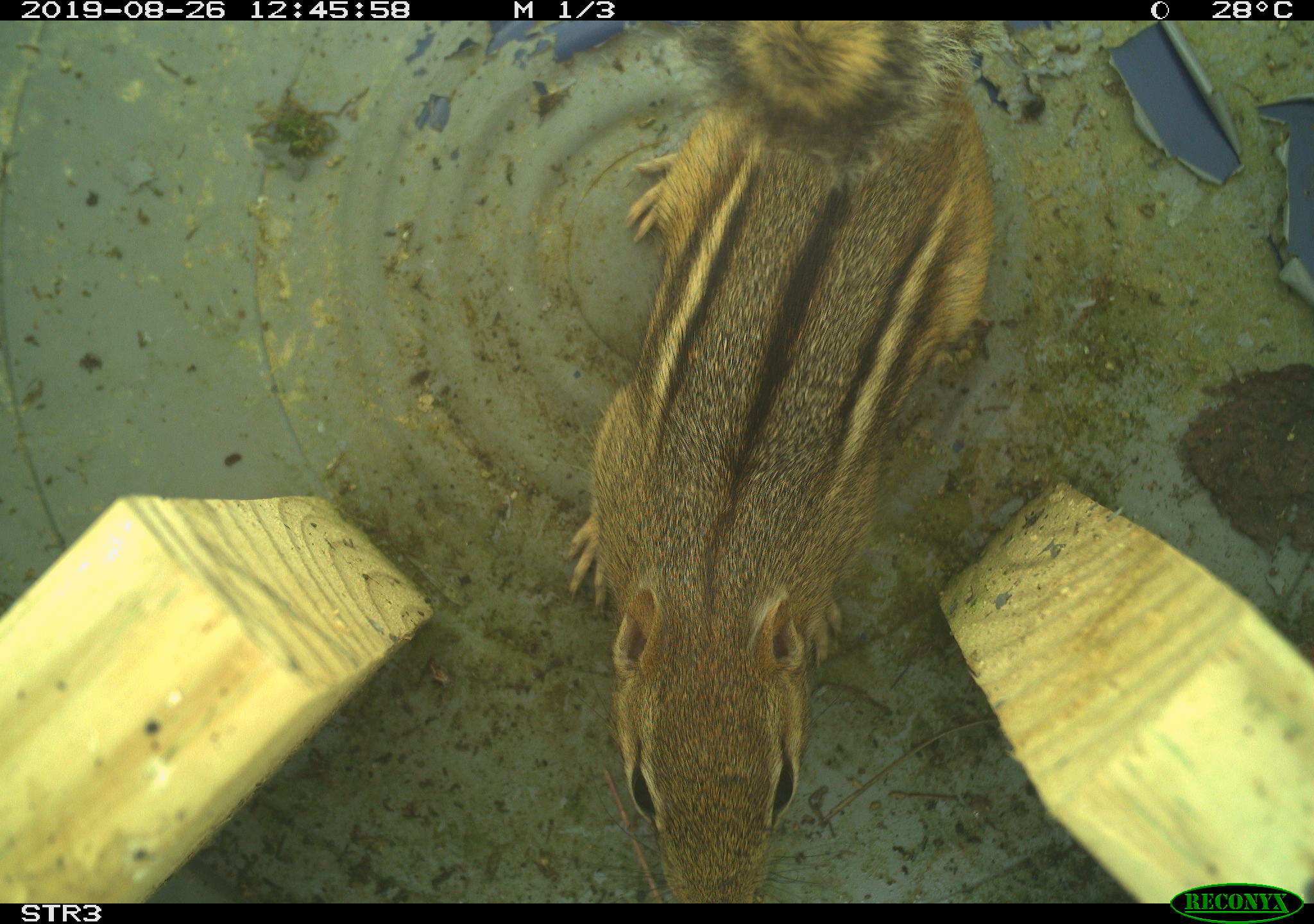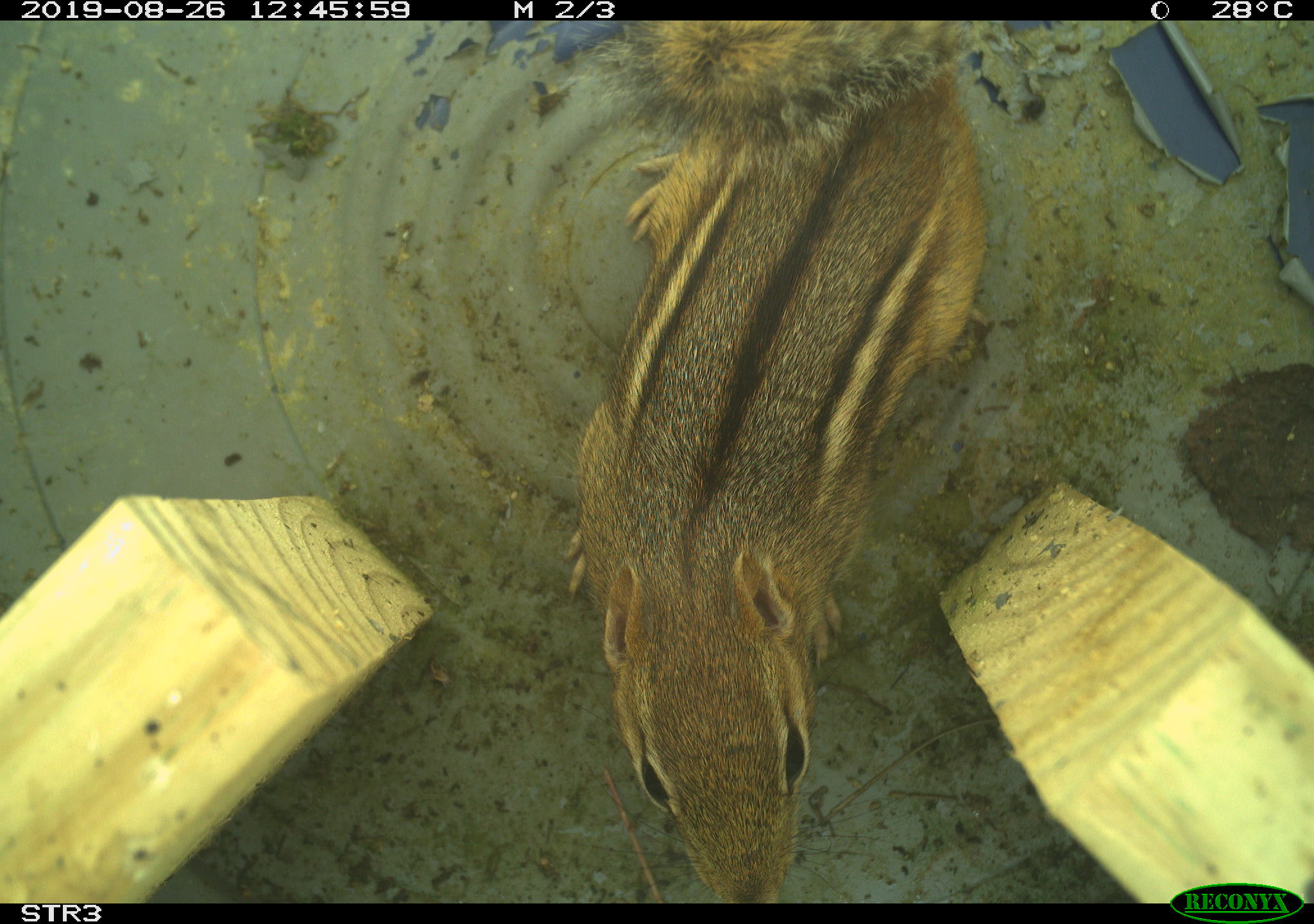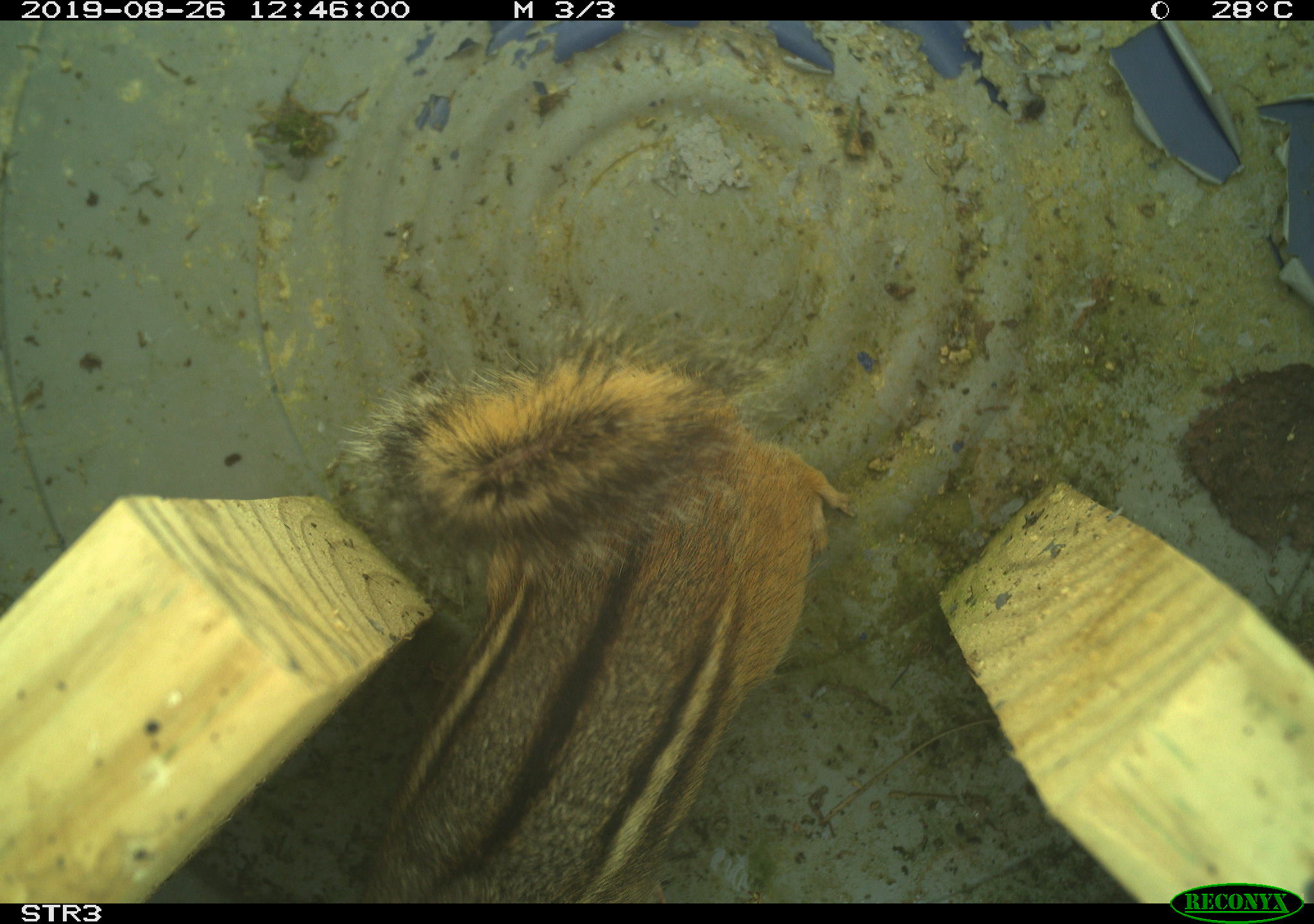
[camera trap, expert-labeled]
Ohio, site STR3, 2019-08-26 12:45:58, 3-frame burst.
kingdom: Animalia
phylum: Chordata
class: Mammalia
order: Rodentia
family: Sciuridae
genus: Tamias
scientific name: Tamias striatus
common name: eastern chipmunk